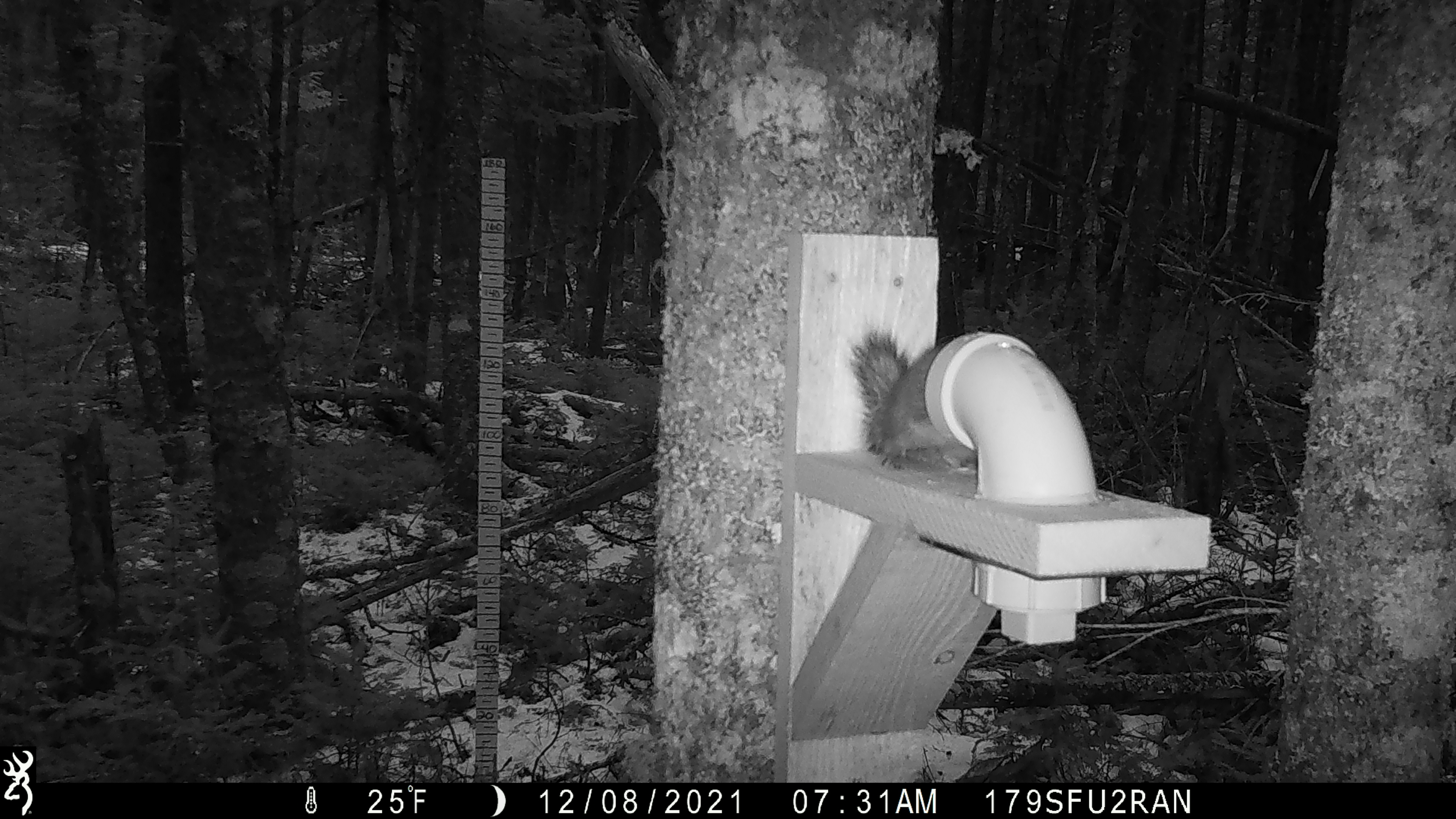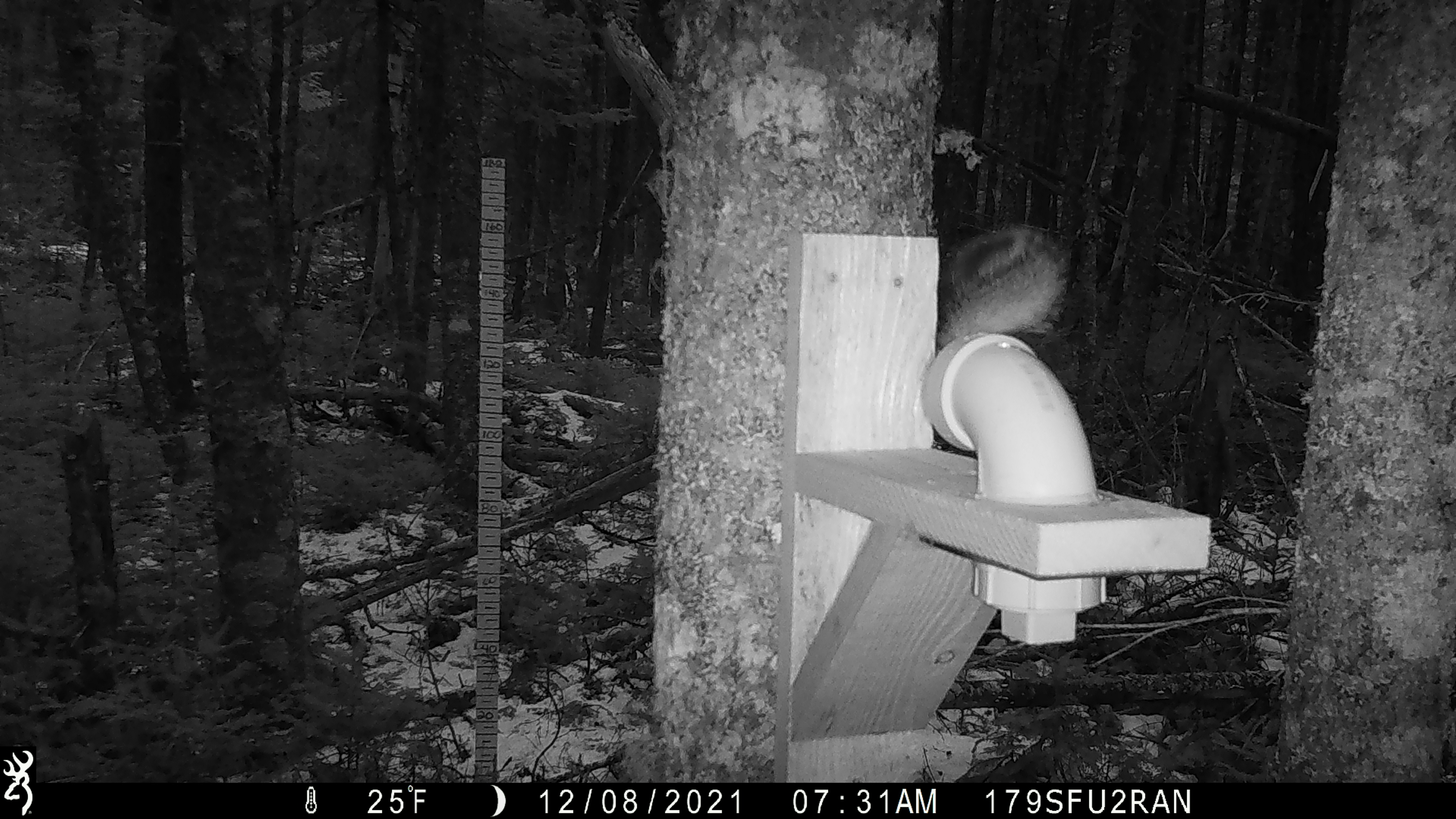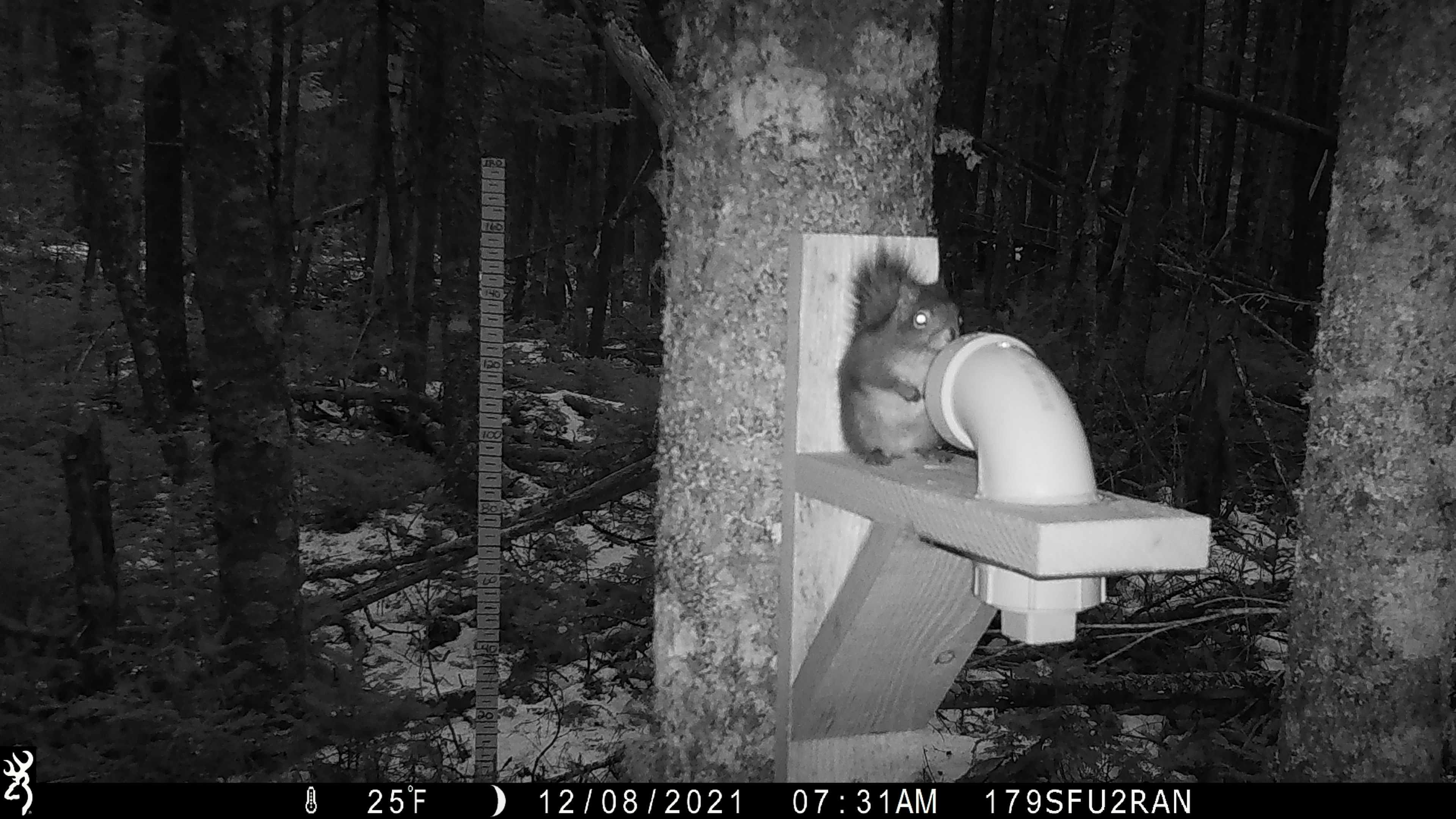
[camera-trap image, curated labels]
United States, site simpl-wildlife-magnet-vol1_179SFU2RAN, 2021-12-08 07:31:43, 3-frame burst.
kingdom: Animalia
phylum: Chordata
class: Mammalia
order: Rodentia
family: Sciuridae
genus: Tamiasciurus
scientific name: Tamiasciurus hudsonicus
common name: red squirrel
Red squirrel (Tamiasciurus hudsonicus).